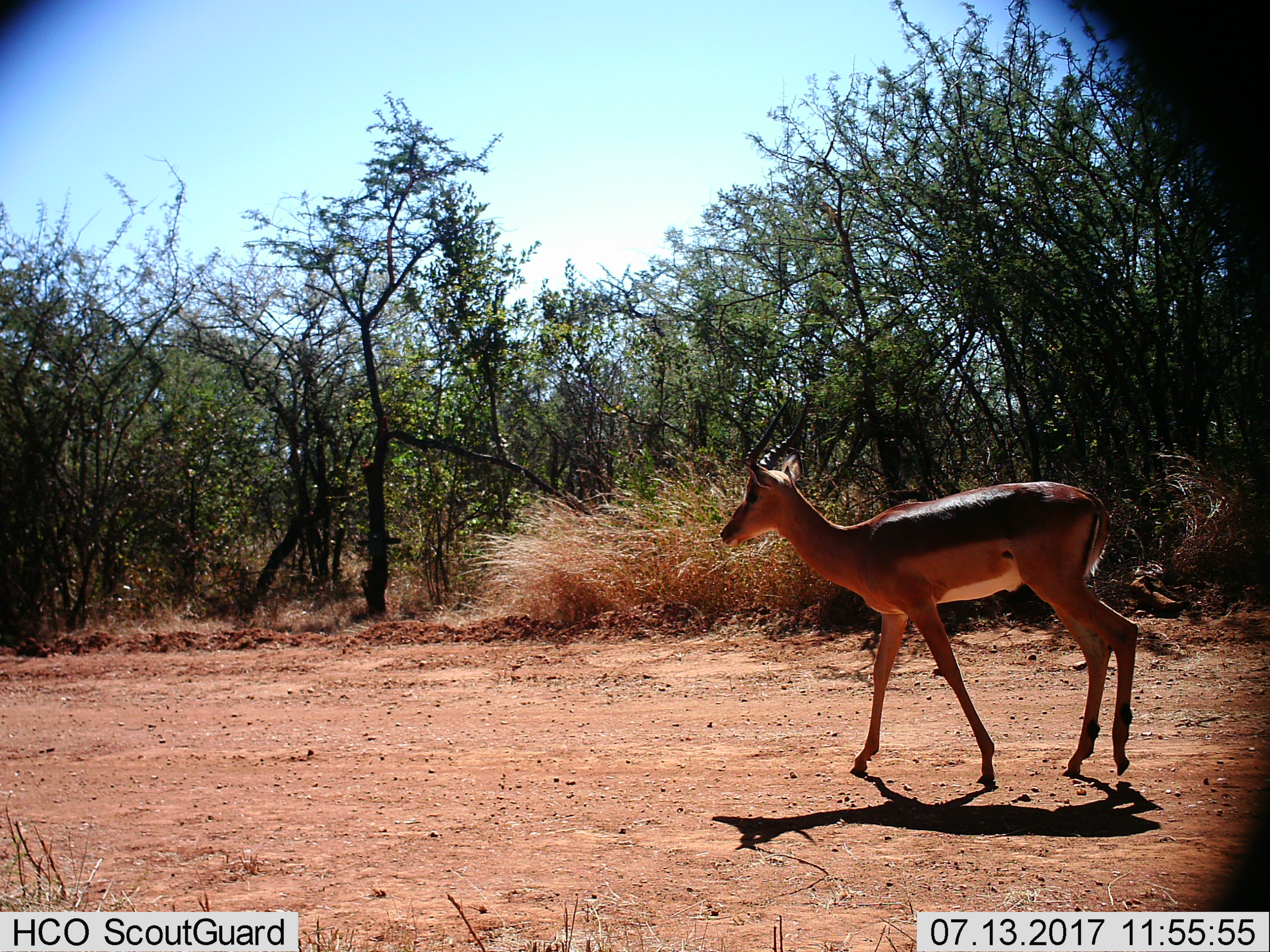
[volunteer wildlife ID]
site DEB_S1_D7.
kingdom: Animalia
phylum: Chordata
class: Mammalia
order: Artiodactyla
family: Bovidae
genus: Aepyceros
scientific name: Aepyceros melampus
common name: impala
Impala (Aepyceros melampus), count 1. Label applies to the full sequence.